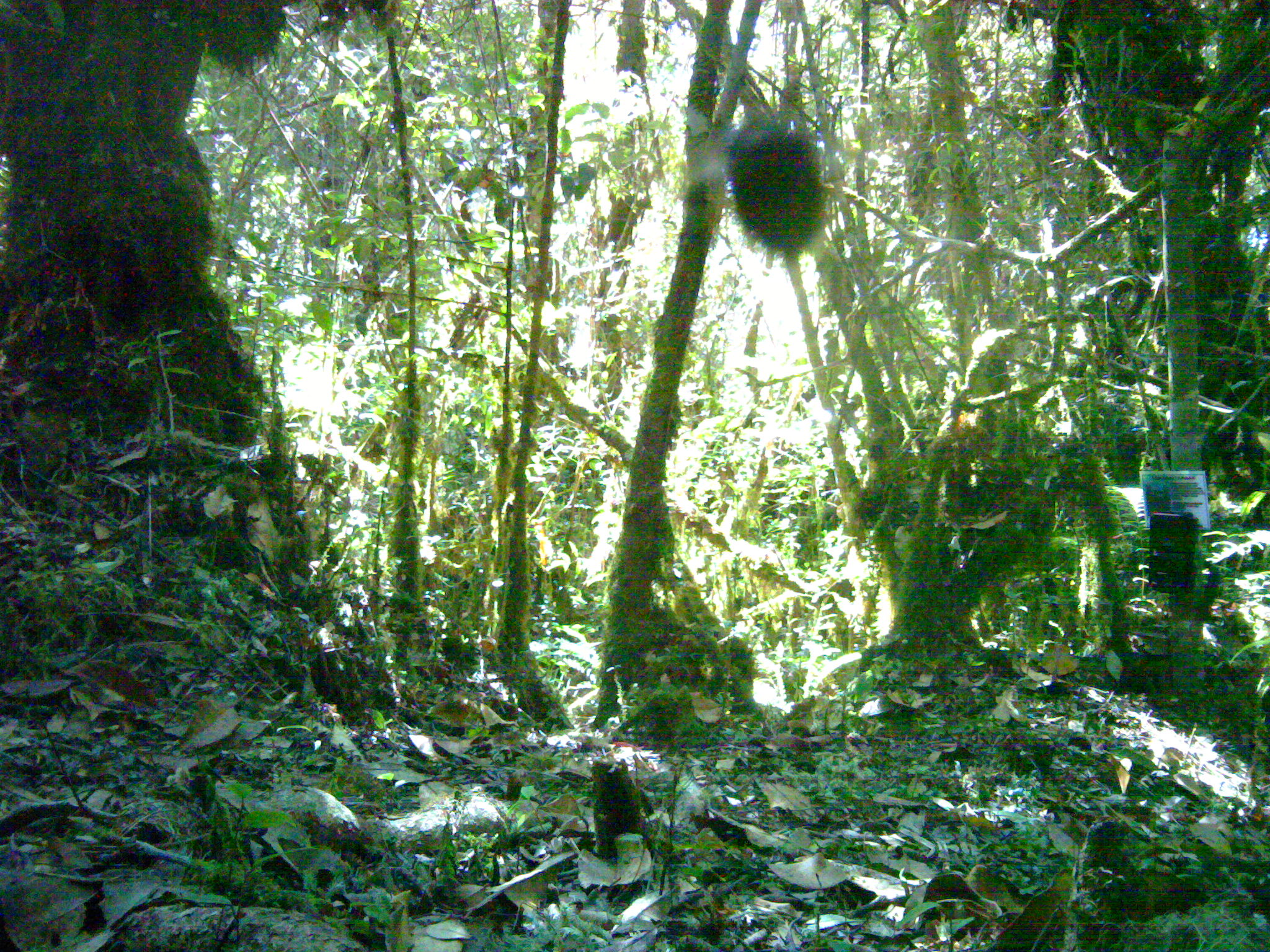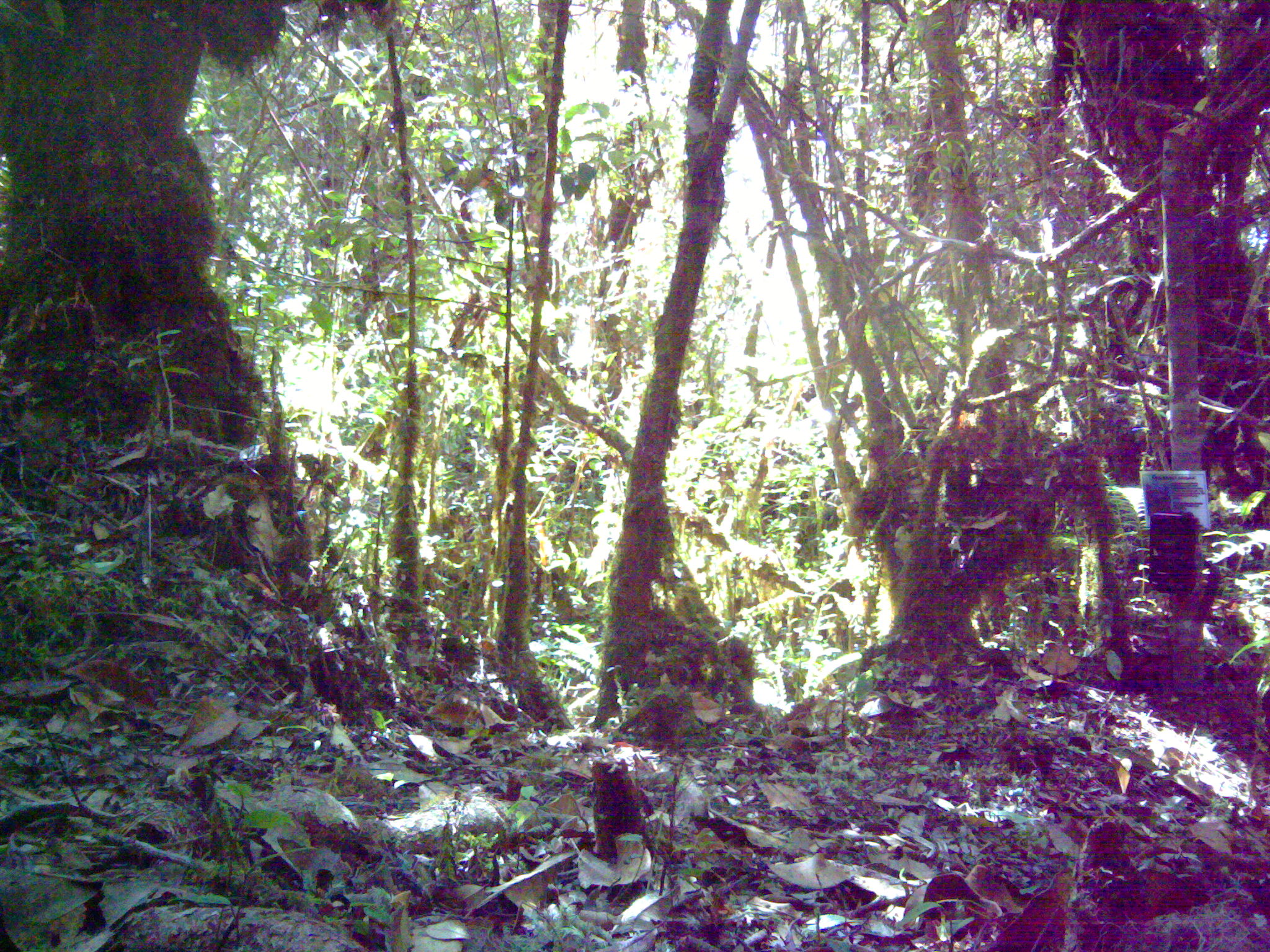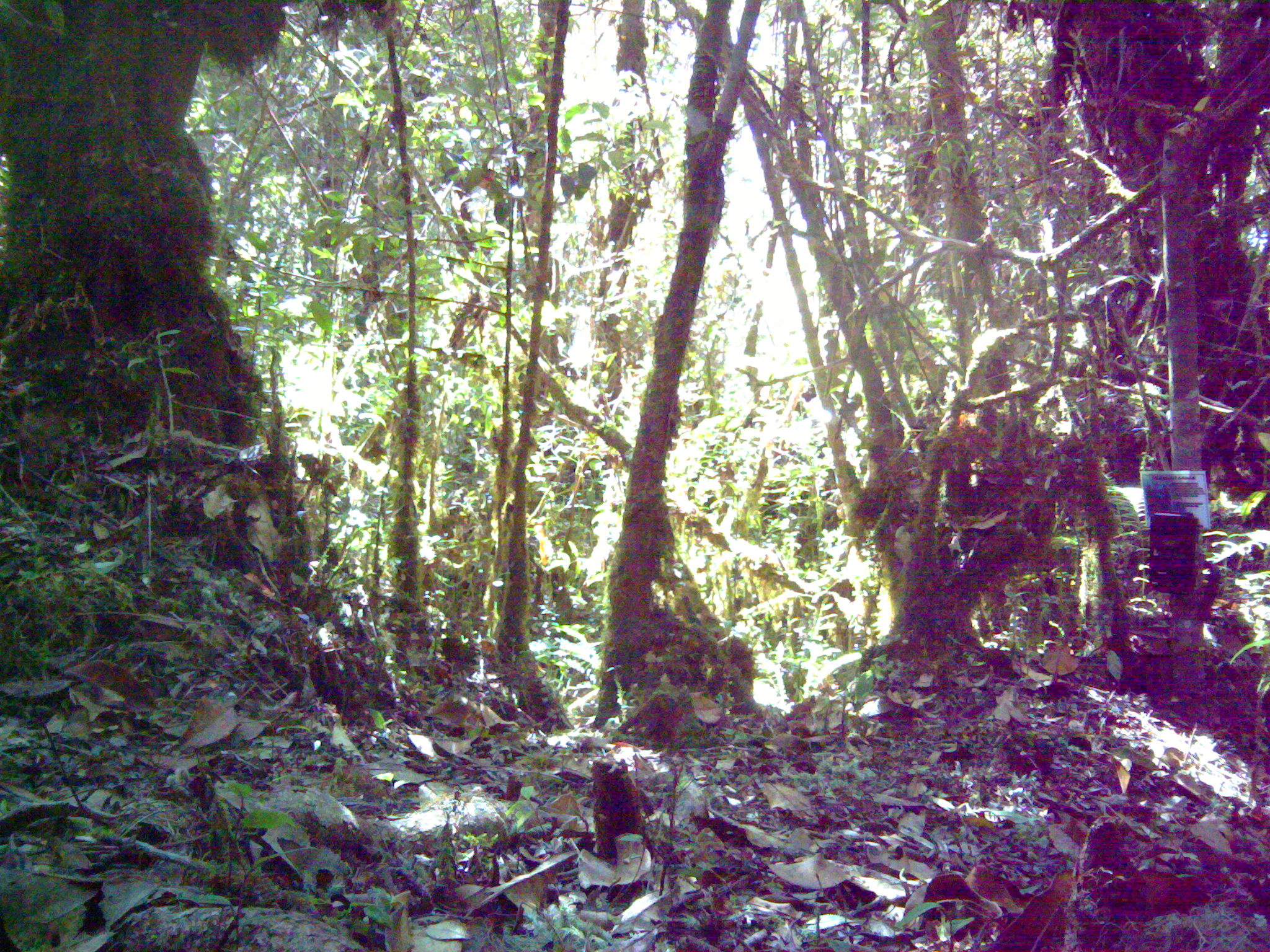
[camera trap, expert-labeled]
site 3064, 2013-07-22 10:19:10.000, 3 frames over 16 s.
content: unidentified animal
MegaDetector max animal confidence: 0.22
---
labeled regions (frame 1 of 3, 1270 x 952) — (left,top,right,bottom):
unknown: (718,107,828,256)